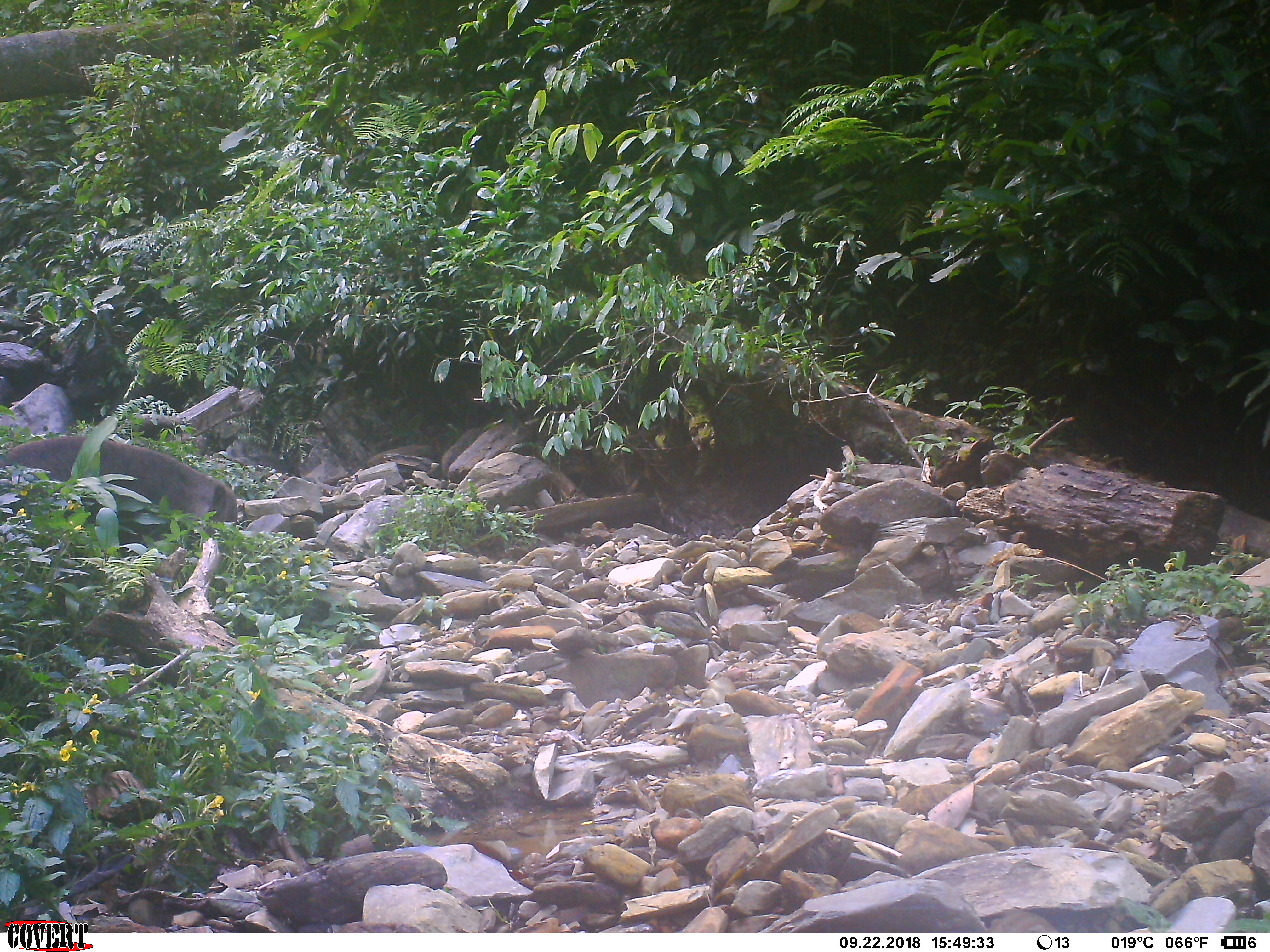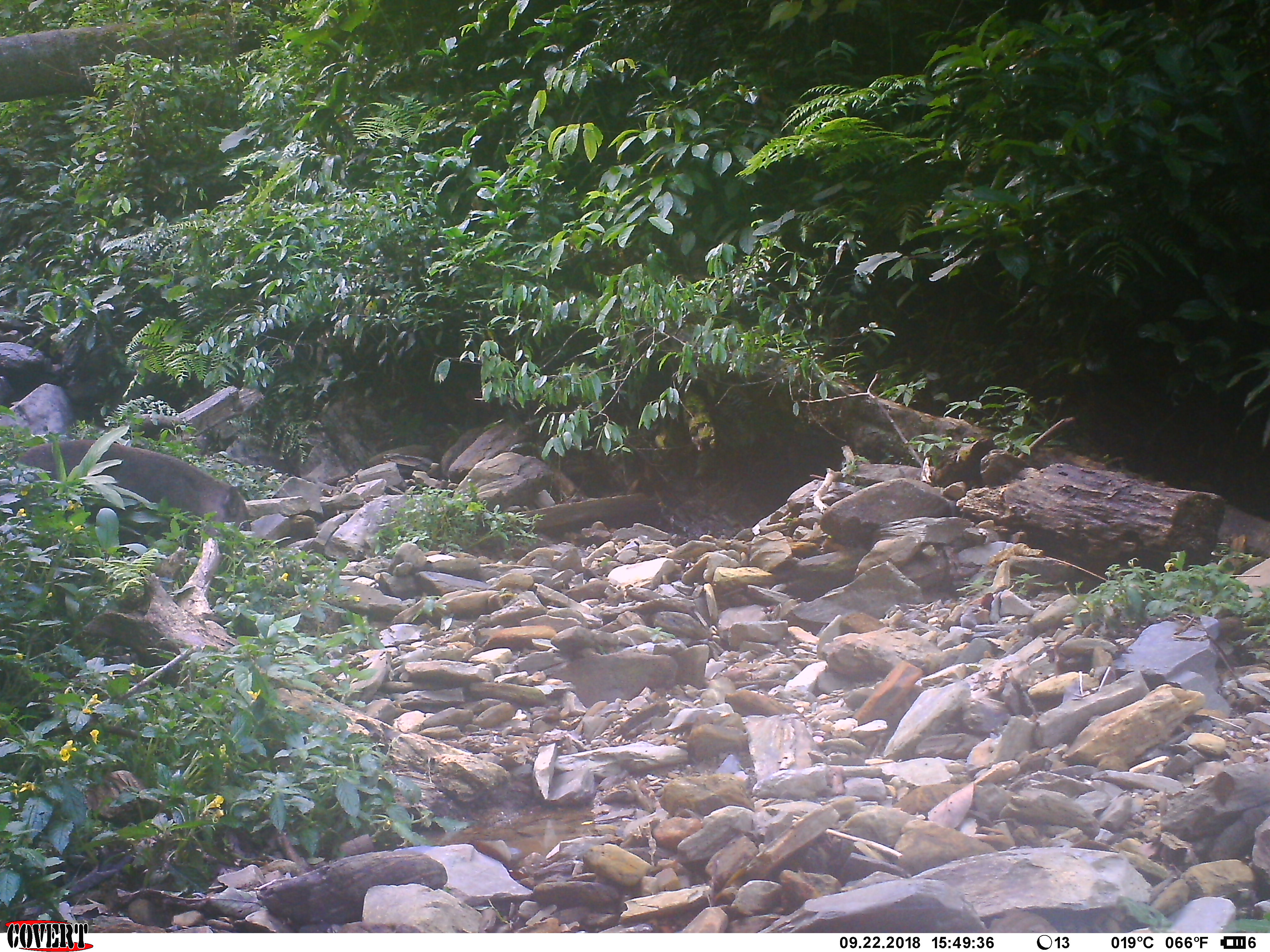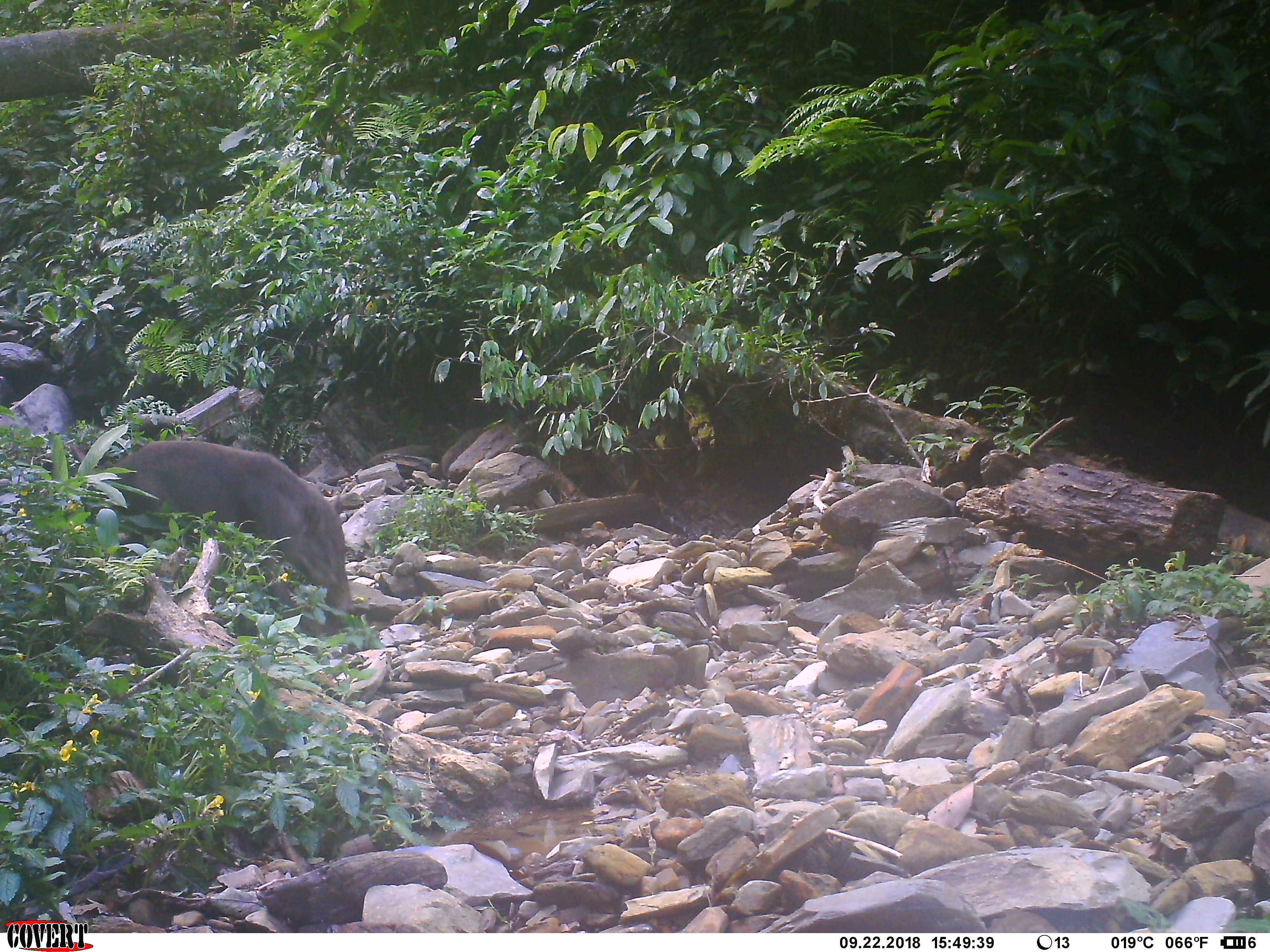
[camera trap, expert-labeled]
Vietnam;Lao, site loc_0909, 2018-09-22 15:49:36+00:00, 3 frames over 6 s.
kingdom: Animalia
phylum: Chordata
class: Mammalia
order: Artiodactyla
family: Suidae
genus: Sus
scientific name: Sus scrofa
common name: eurasian wild pig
Eurasian wild pig (Sus scrofa). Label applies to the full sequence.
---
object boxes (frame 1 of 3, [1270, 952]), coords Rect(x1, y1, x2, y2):
eurasian wild pig: Rect(0, 433, 241, 564)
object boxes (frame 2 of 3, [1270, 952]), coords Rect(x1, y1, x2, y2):
eurasian wild pig: Rect(0, 437, 254, 561)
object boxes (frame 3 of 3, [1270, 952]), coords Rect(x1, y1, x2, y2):
eurasian wild pig: Rect(81, 439, 356, 638)